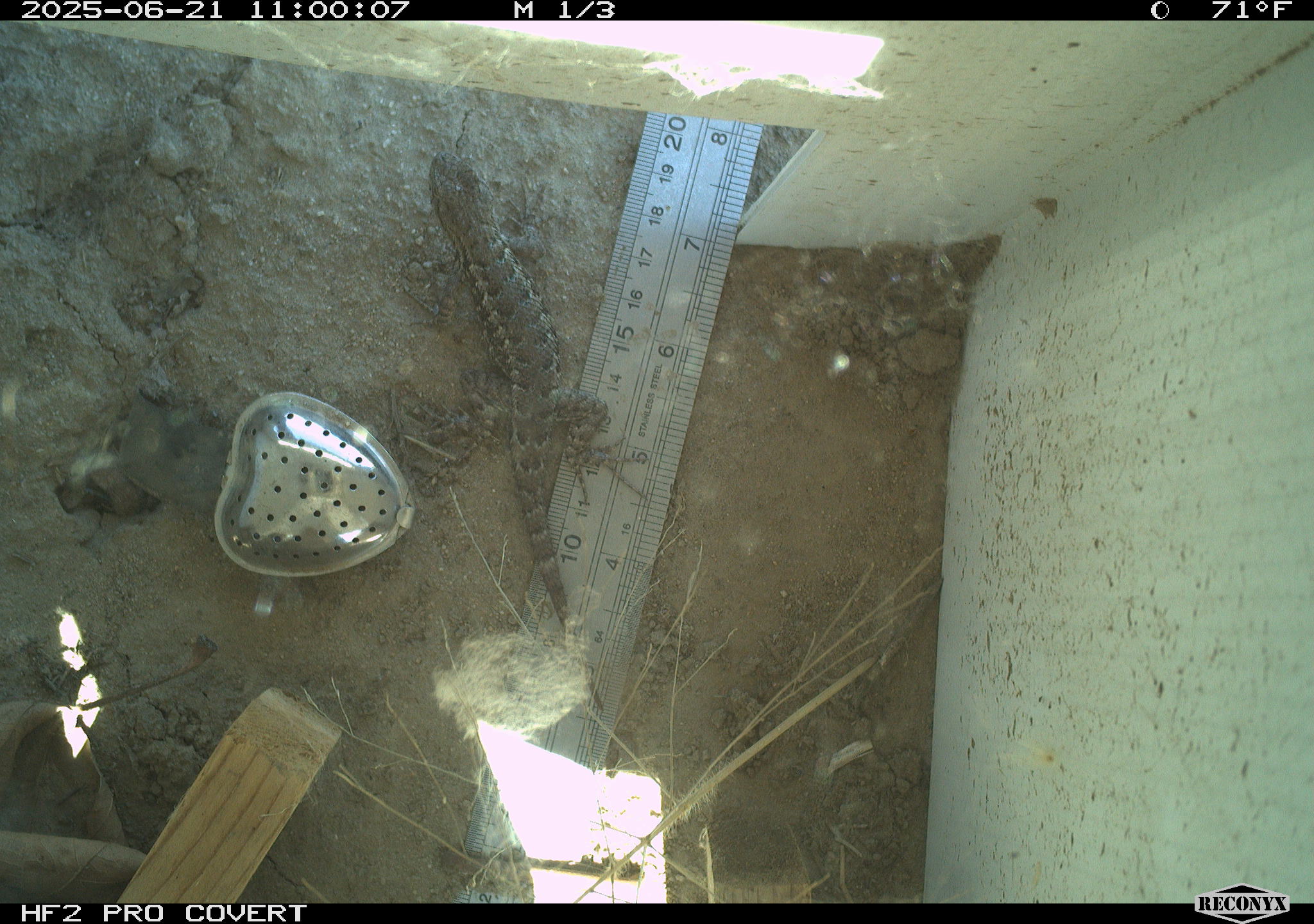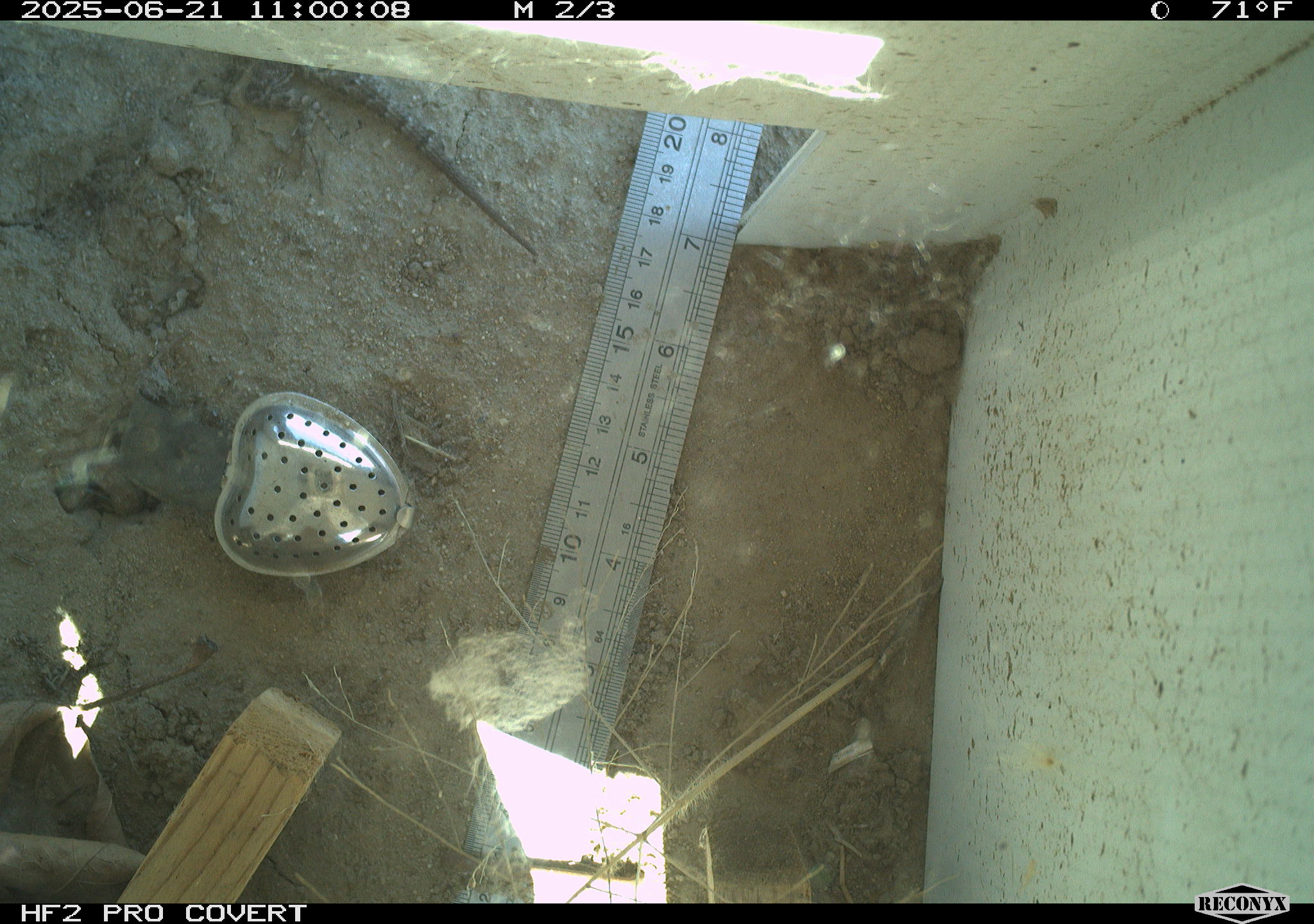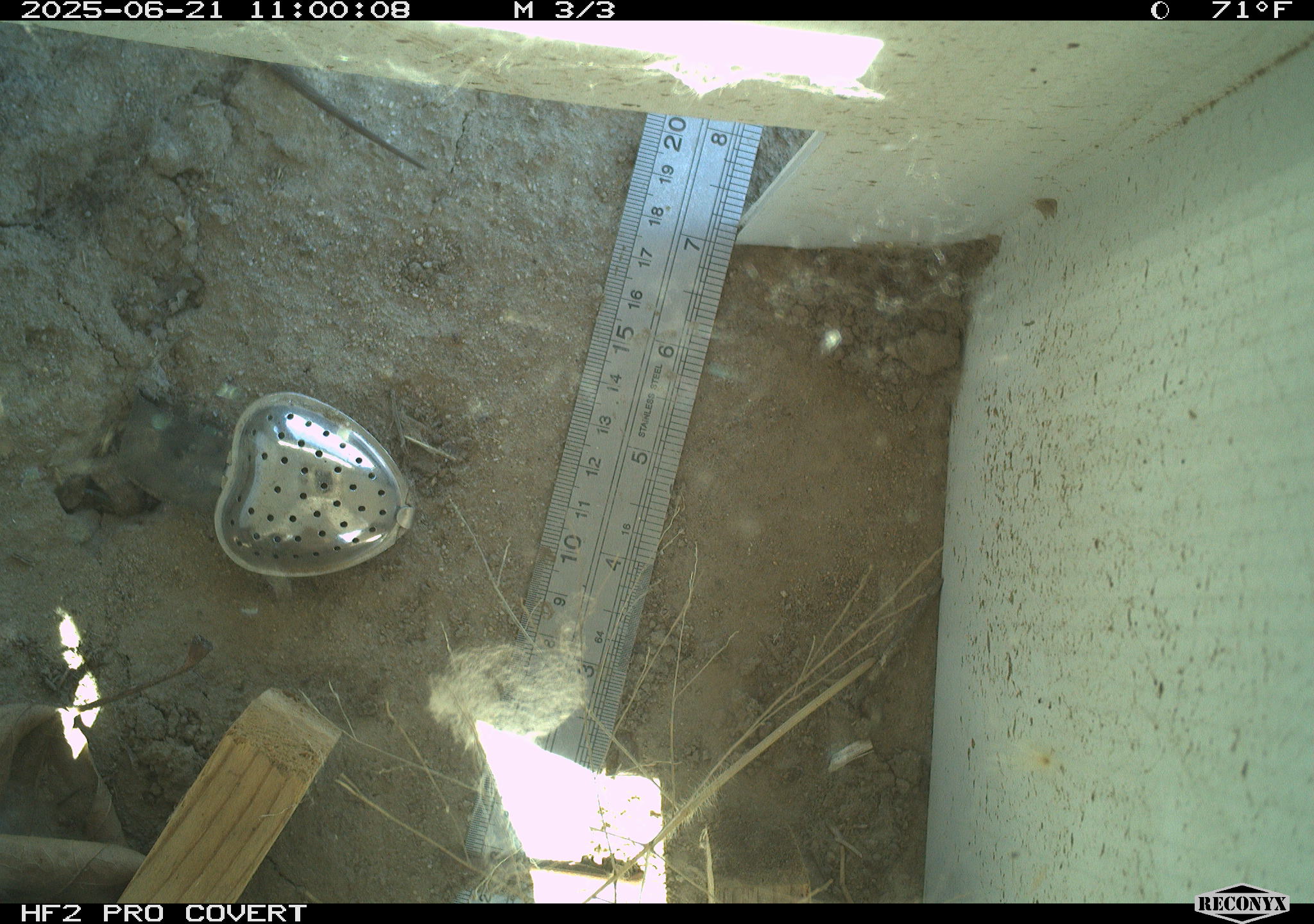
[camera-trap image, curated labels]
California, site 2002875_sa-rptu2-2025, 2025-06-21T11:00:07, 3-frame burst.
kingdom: Animalia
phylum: Chordata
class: Reptilia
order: Squamata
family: Phrynosomatidae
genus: Sceloporus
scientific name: Sceloporus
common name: spiny lizards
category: sceloporus species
Sceloporus species (spiny lizards) (Sceloporus).